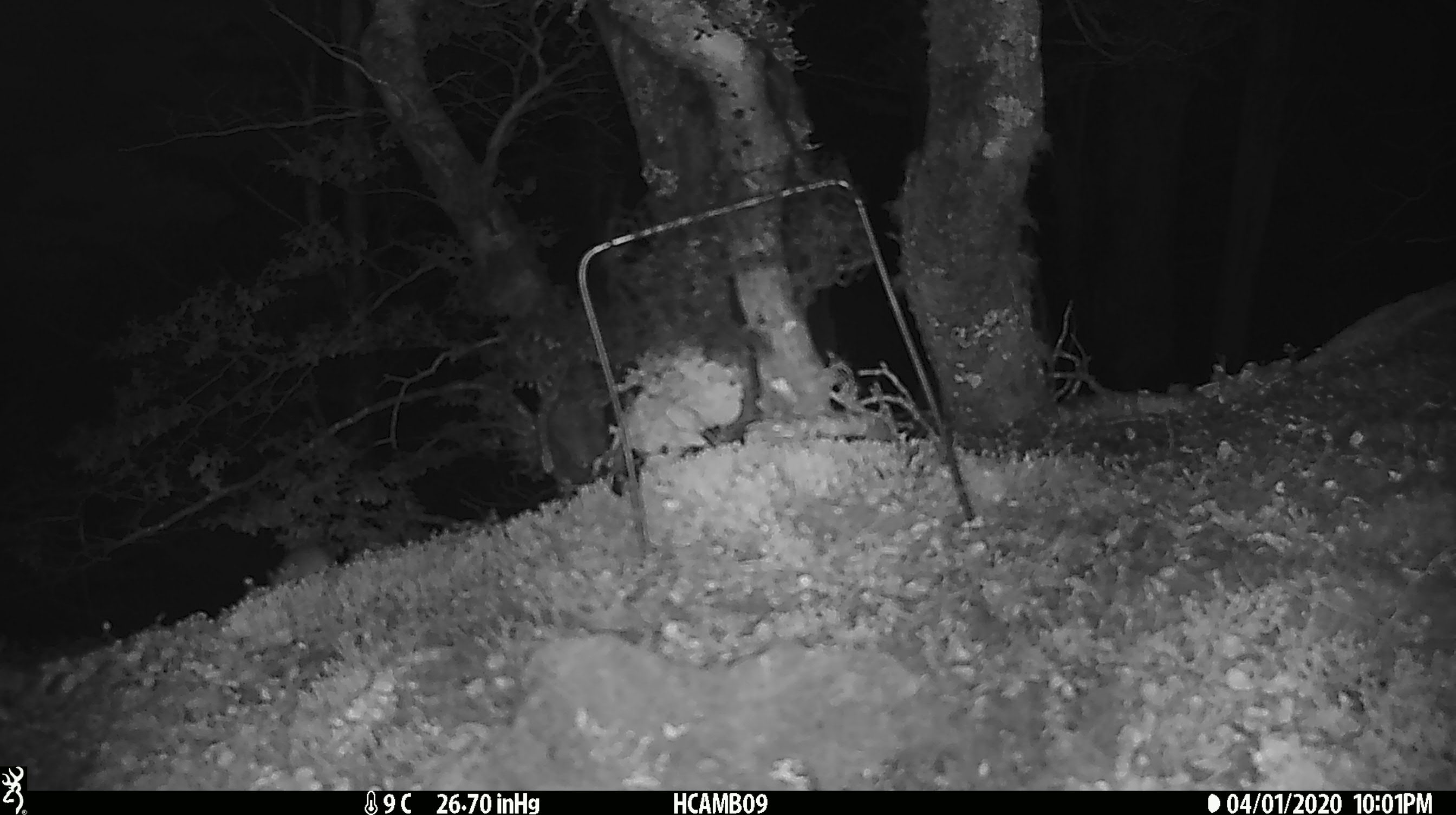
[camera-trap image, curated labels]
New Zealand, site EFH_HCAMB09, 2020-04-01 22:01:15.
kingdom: Animalia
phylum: Chordata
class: Mammalia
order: Rodentia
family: Muridae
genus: Mus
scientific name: Mus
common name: mouse